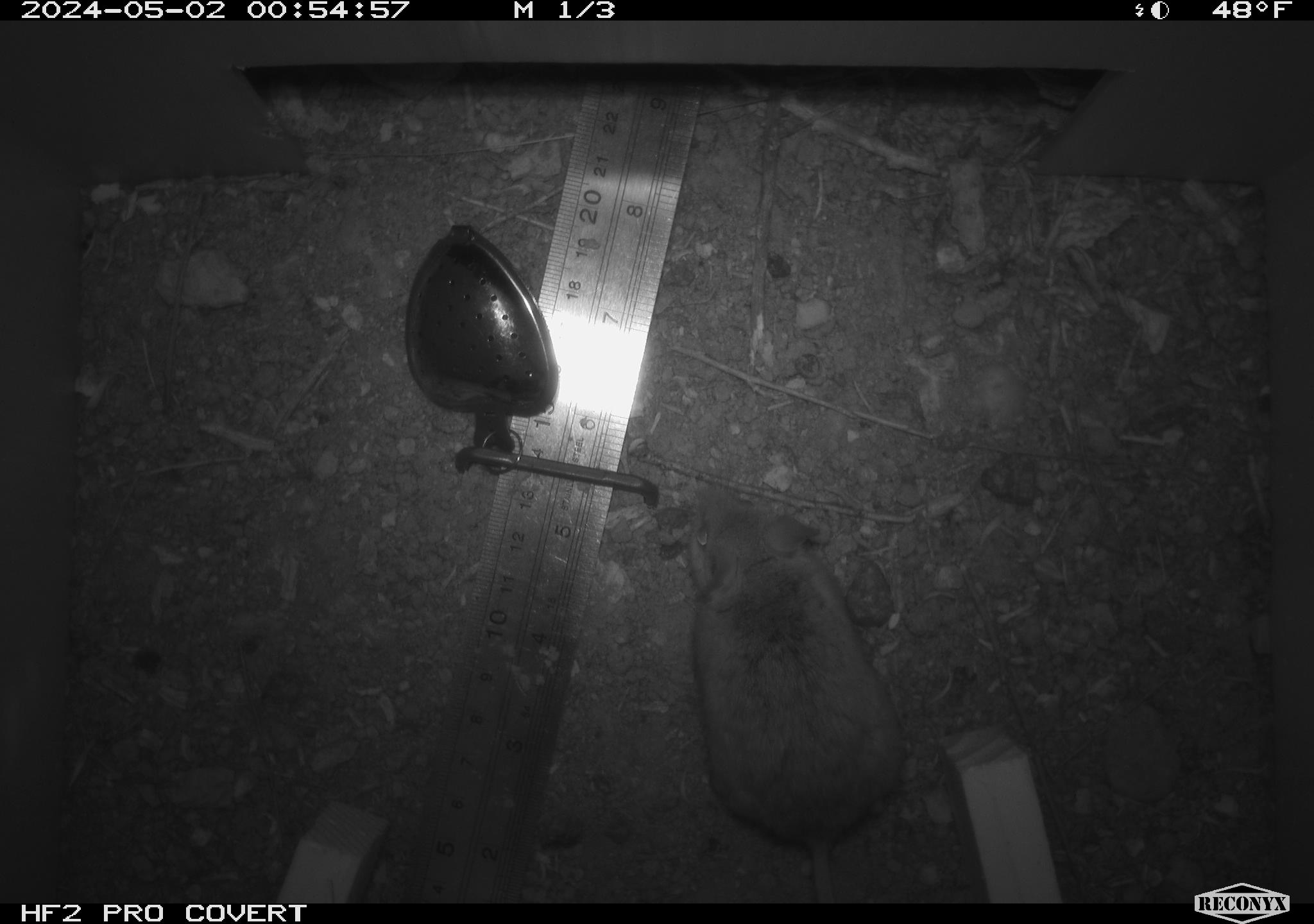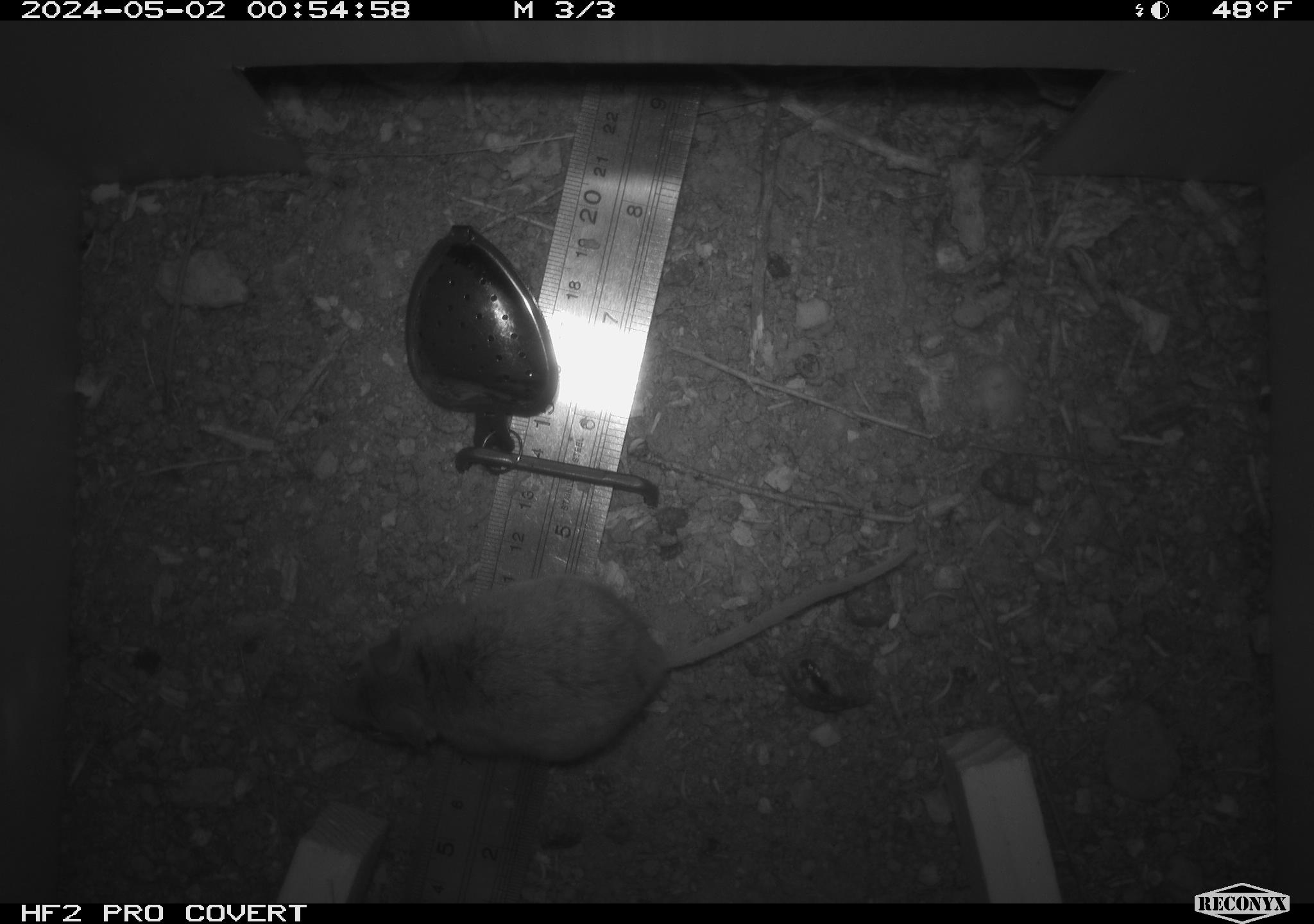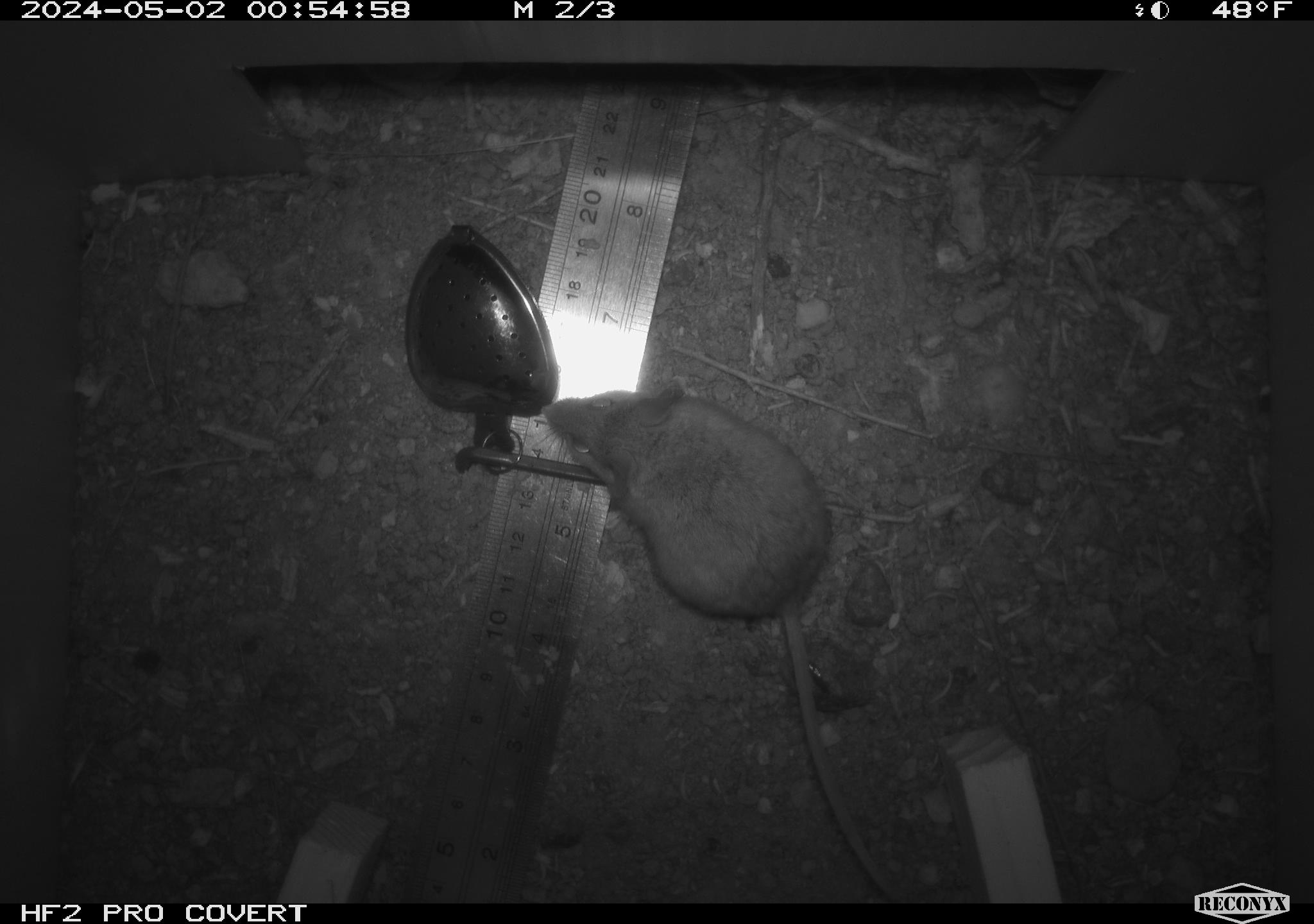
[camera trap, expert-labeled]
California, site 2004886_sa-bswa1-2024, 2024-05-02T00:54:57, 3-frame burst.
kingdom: Animalia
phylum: Chordata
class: Mammalia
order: Rodentia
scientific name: Rodentia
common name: mouse species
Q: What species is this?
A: Mouse species (Rodentia).